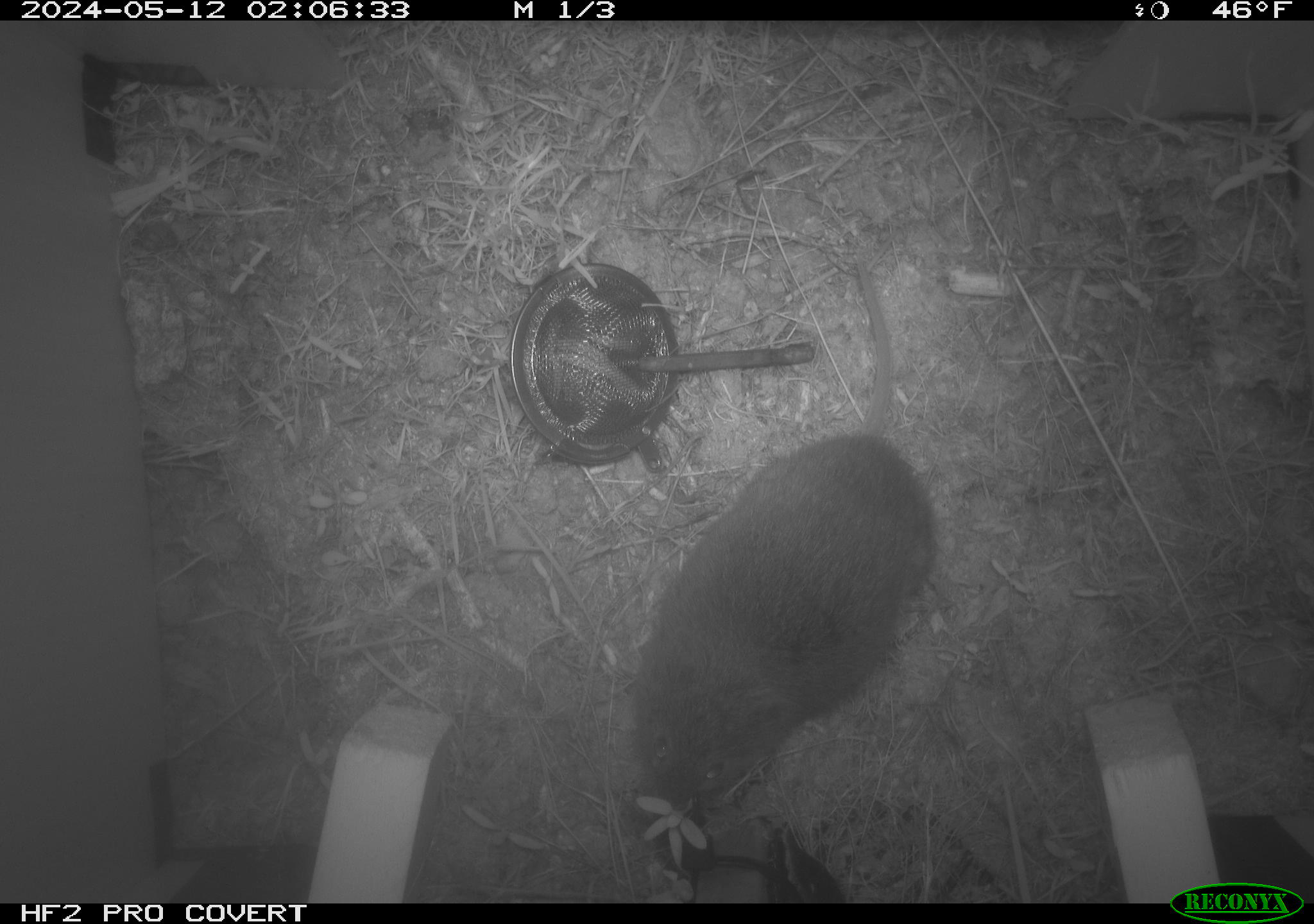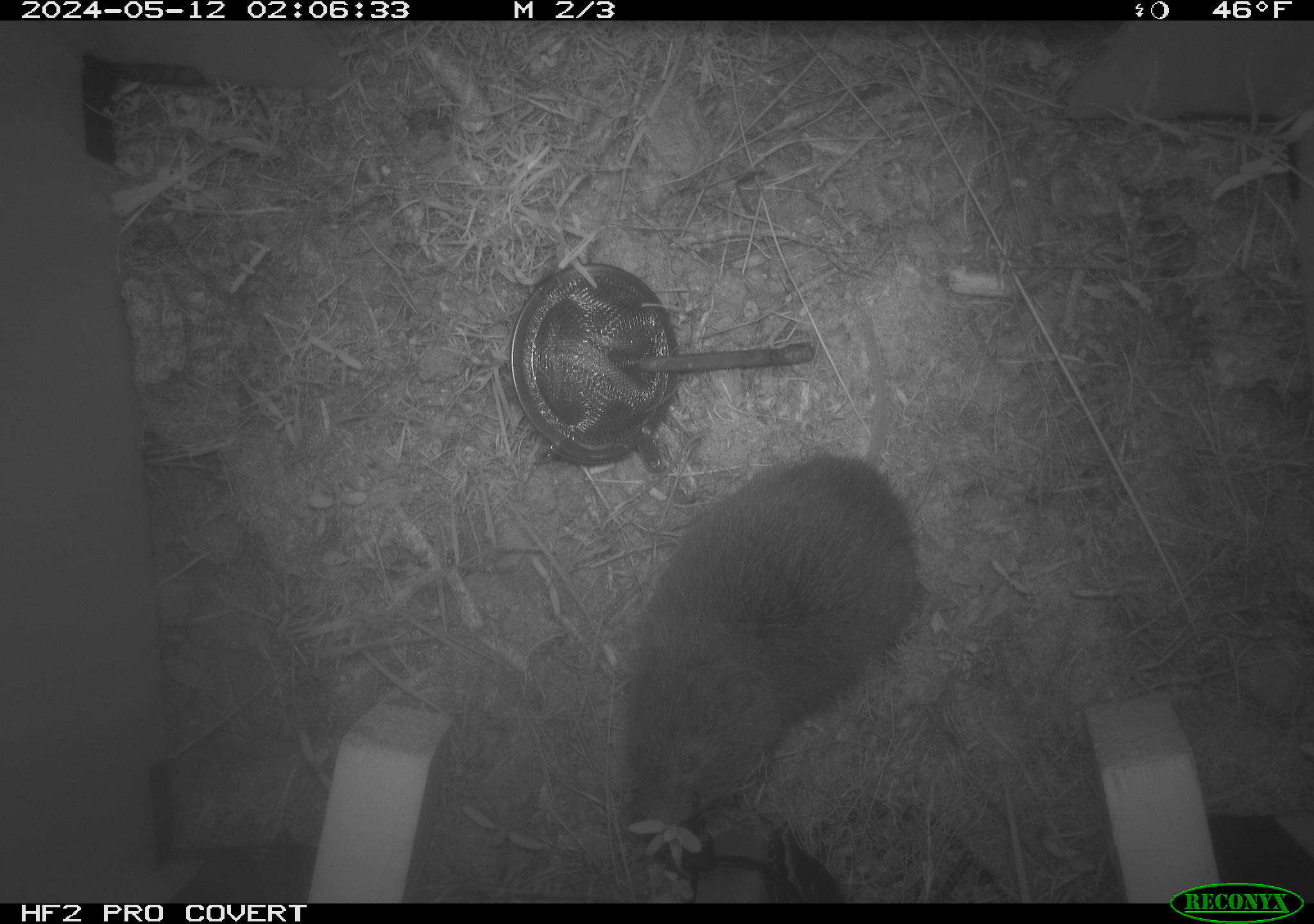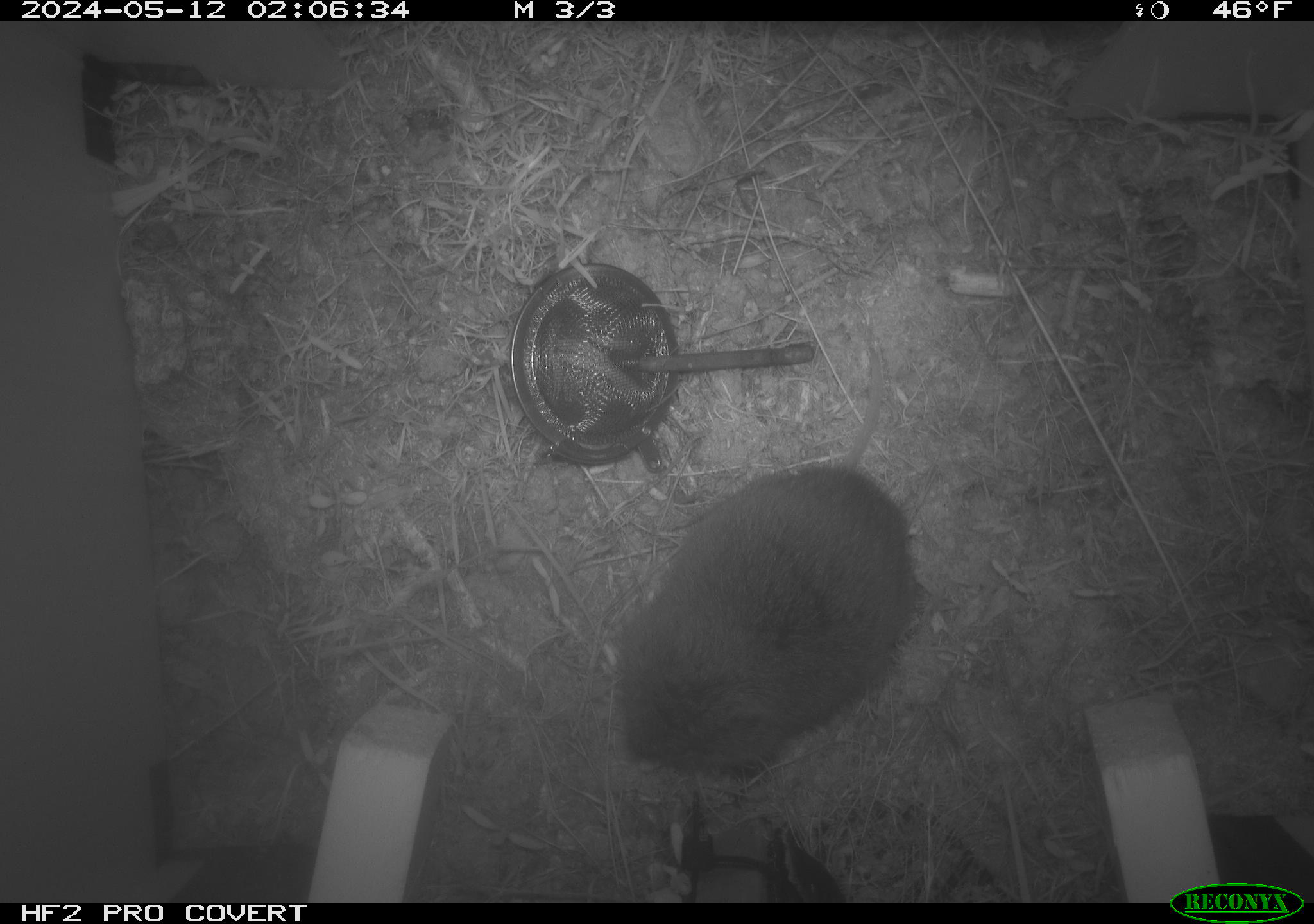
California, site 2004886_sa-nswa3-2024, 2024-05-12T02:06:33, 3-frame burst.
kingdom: Animalia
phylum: Chordata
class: Mammalia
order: Rodentia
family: Cricetidae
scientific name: Arvicolinae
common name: voles, lemmings, and muskrats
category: arvicolinae subfamily